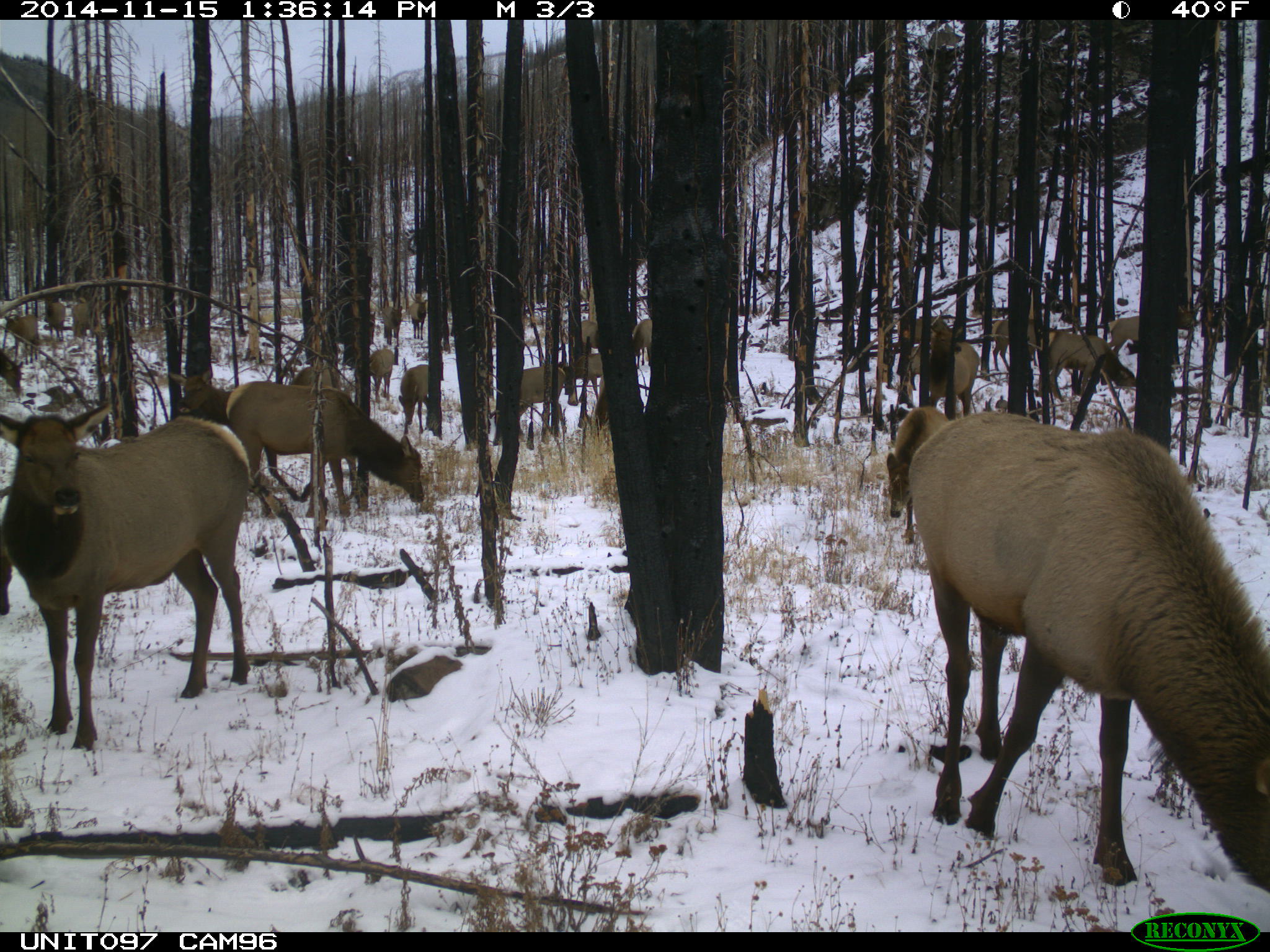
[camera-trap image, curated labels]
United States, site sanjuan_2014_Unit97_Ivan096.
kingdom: Animalia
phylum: Chordata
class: Mammalia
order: Artiodactyla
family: Cervidae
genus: Cervus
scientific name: Cervus elaphus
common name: red deer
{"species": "Cervus elaphus (red deer)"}